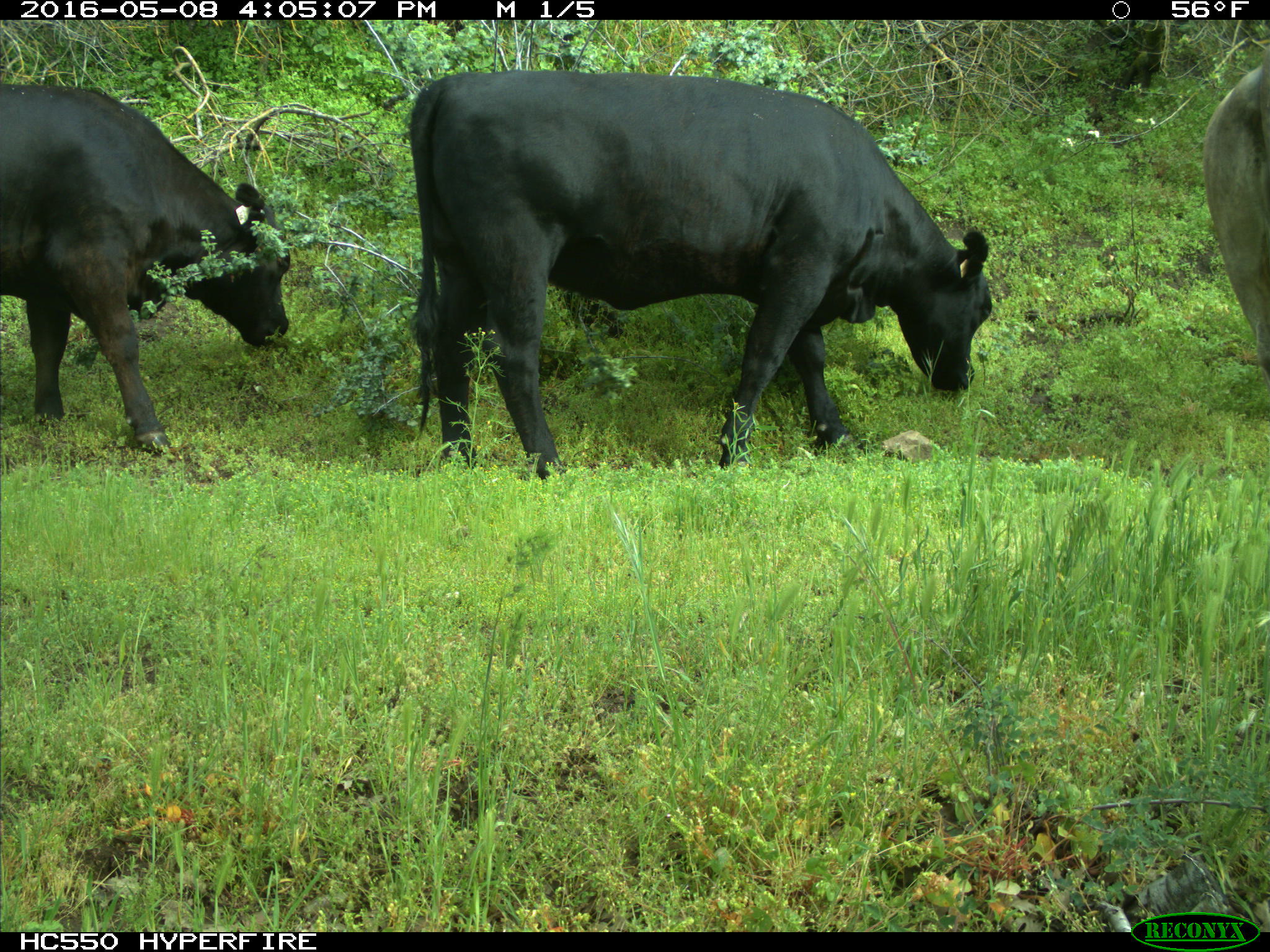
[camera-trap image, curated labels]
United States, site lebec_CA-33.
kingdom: Animalia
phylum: Chordata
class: Mammalia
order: Artiodactyla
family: Bovidae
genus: Bos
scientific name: Bos taurus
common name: domestic cow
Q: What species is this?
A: Bos taurus (domestic cow).